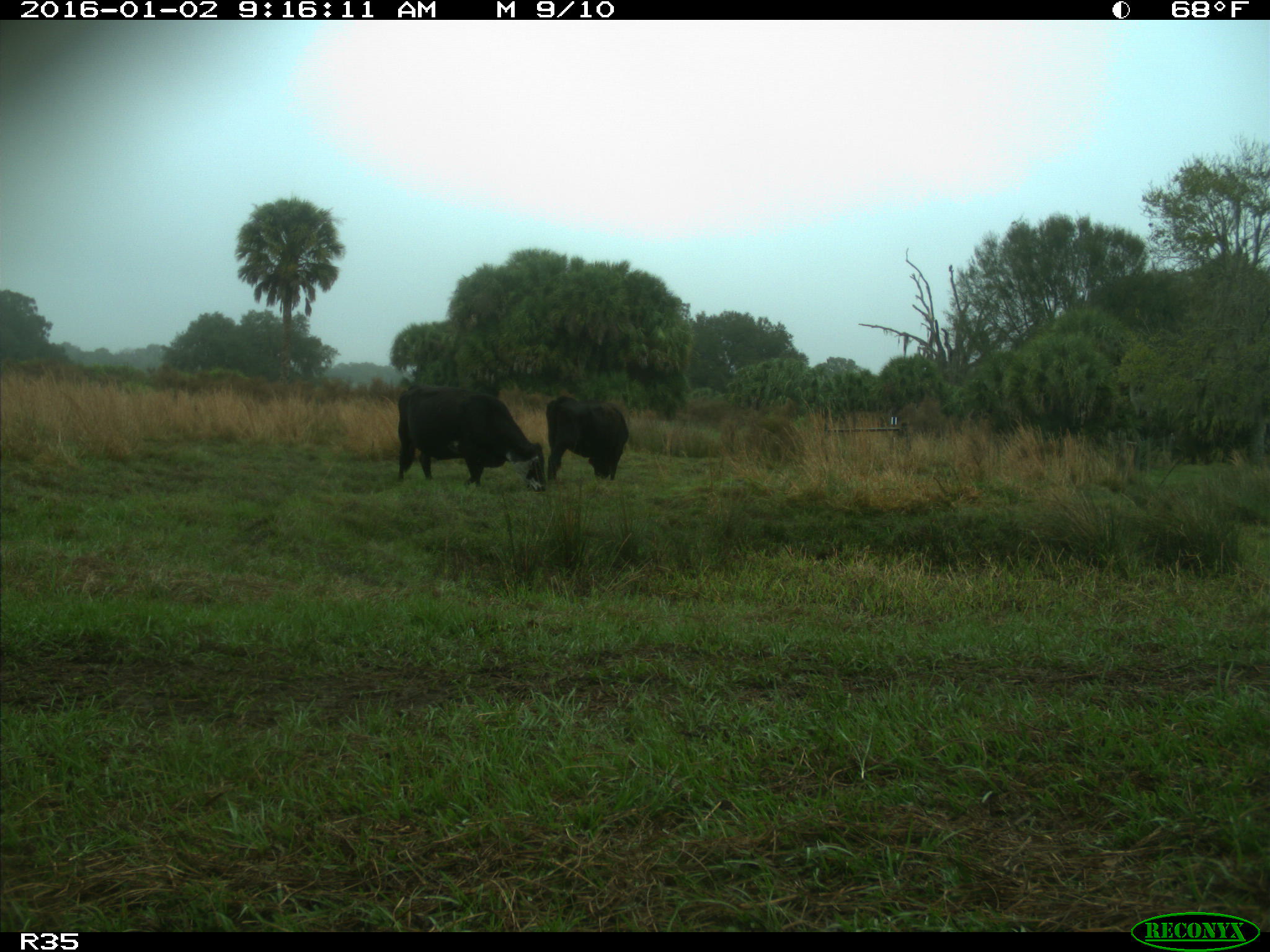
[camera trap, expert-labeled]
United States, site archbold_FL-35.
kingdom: Animalia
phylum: Chordata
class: Mammalia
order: Artiodactyla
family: Bovidae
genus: Bos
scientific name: Bos taurus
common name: domestic cow